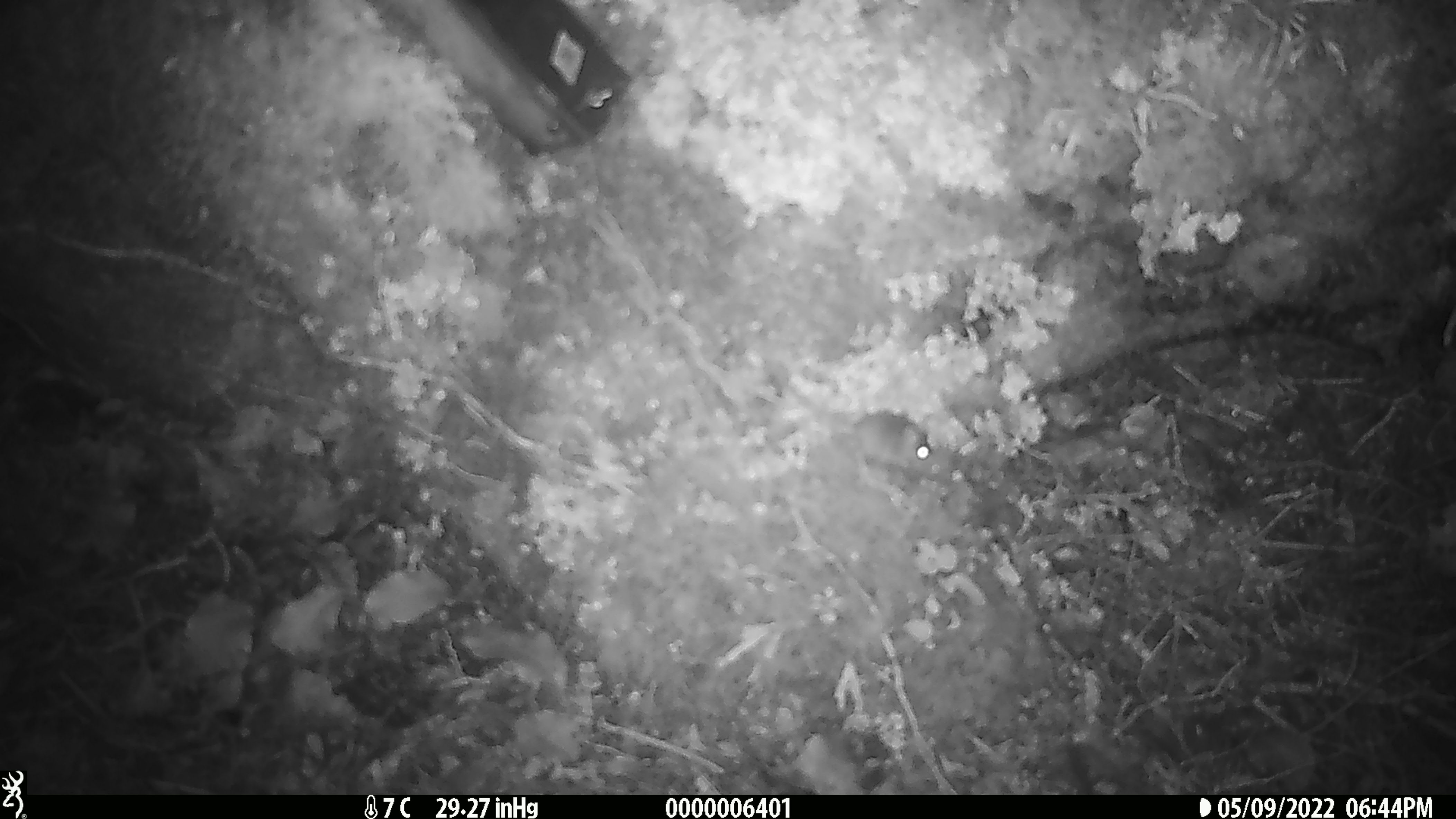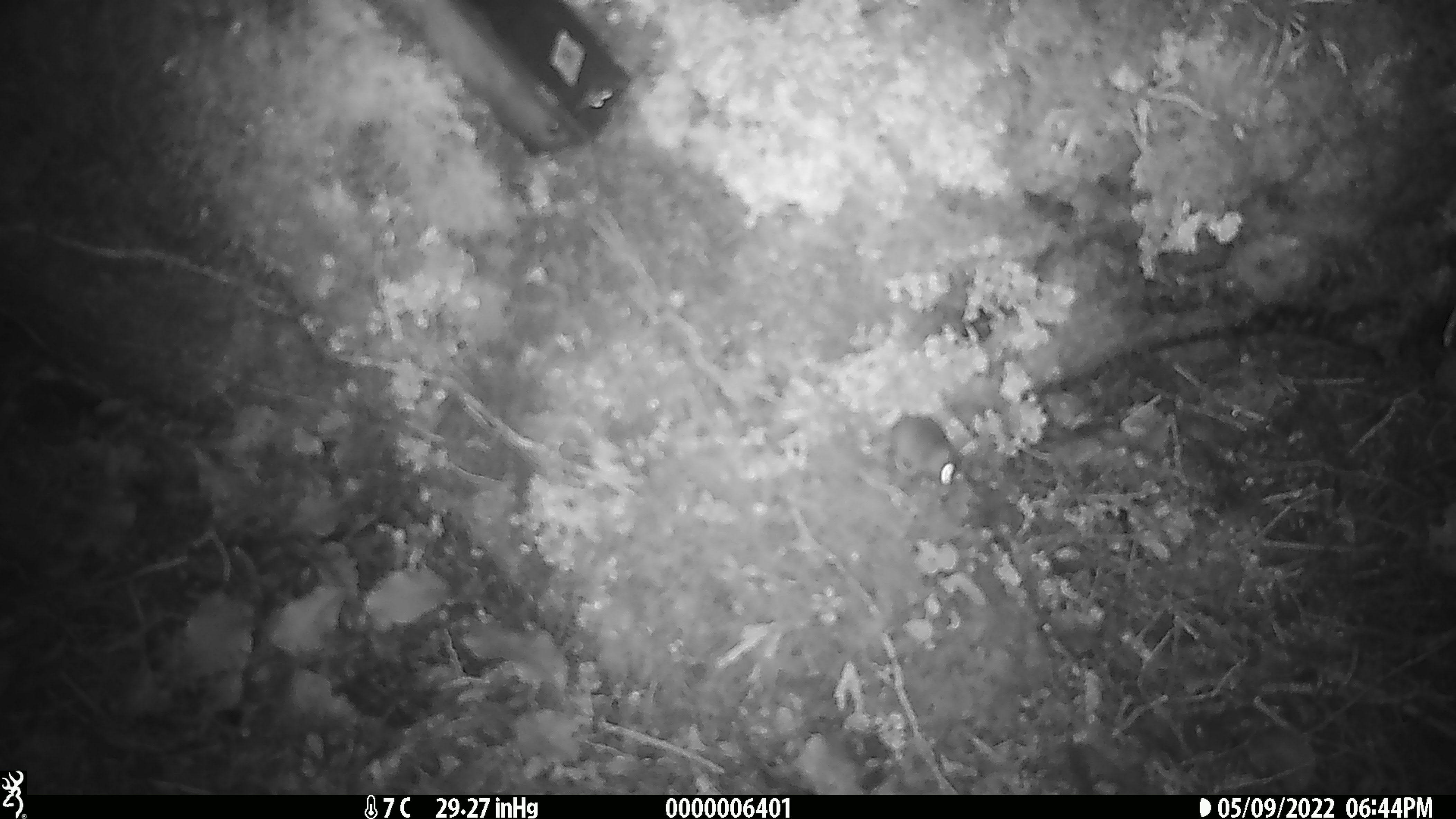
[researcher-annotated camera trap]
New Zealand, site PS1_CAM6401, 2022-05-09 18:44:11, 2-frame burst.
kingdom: Animalia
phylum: Chordata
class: Mammalia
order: Rodentia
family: Muridae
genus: Mus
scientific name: Mus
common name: mouse